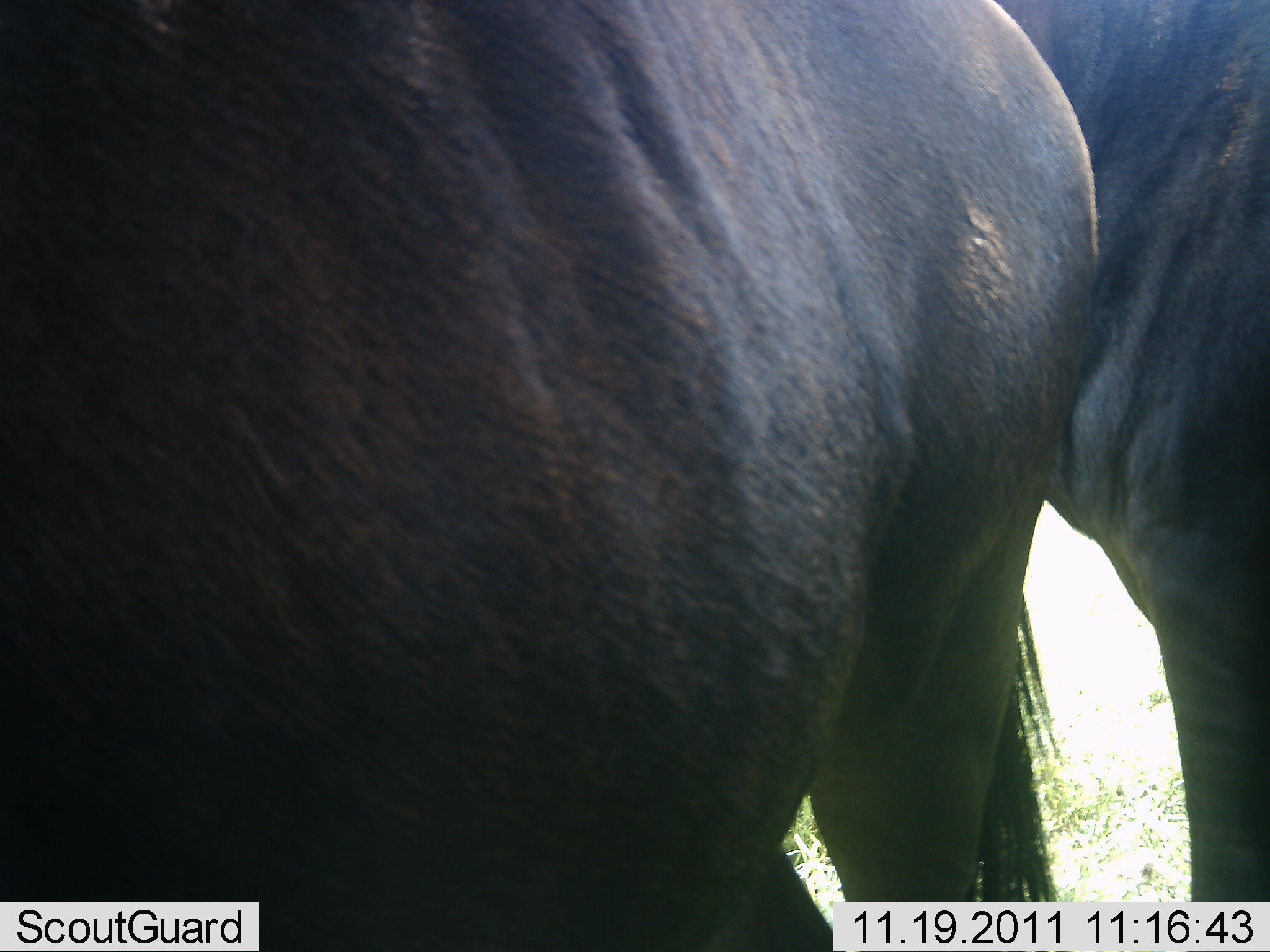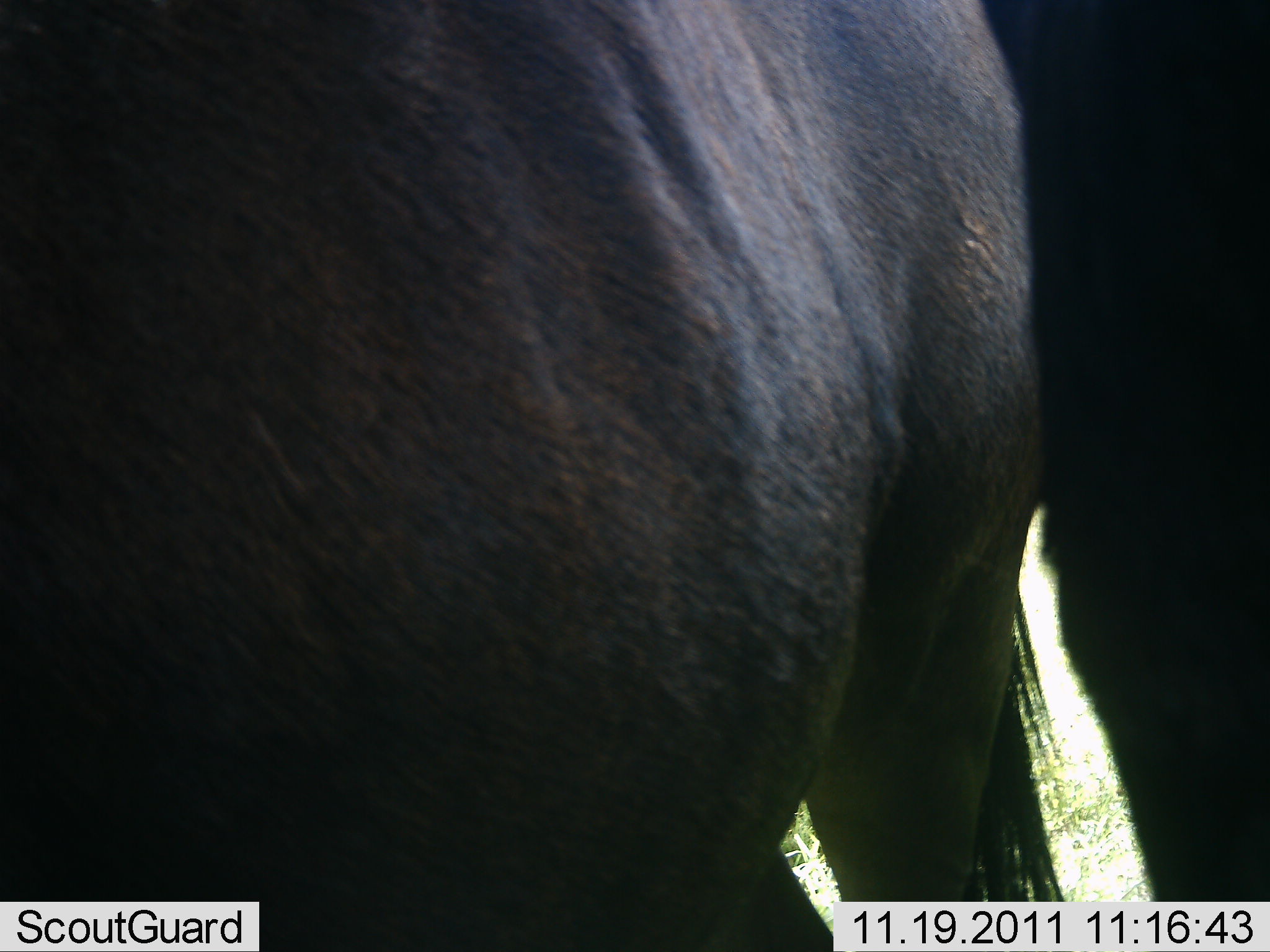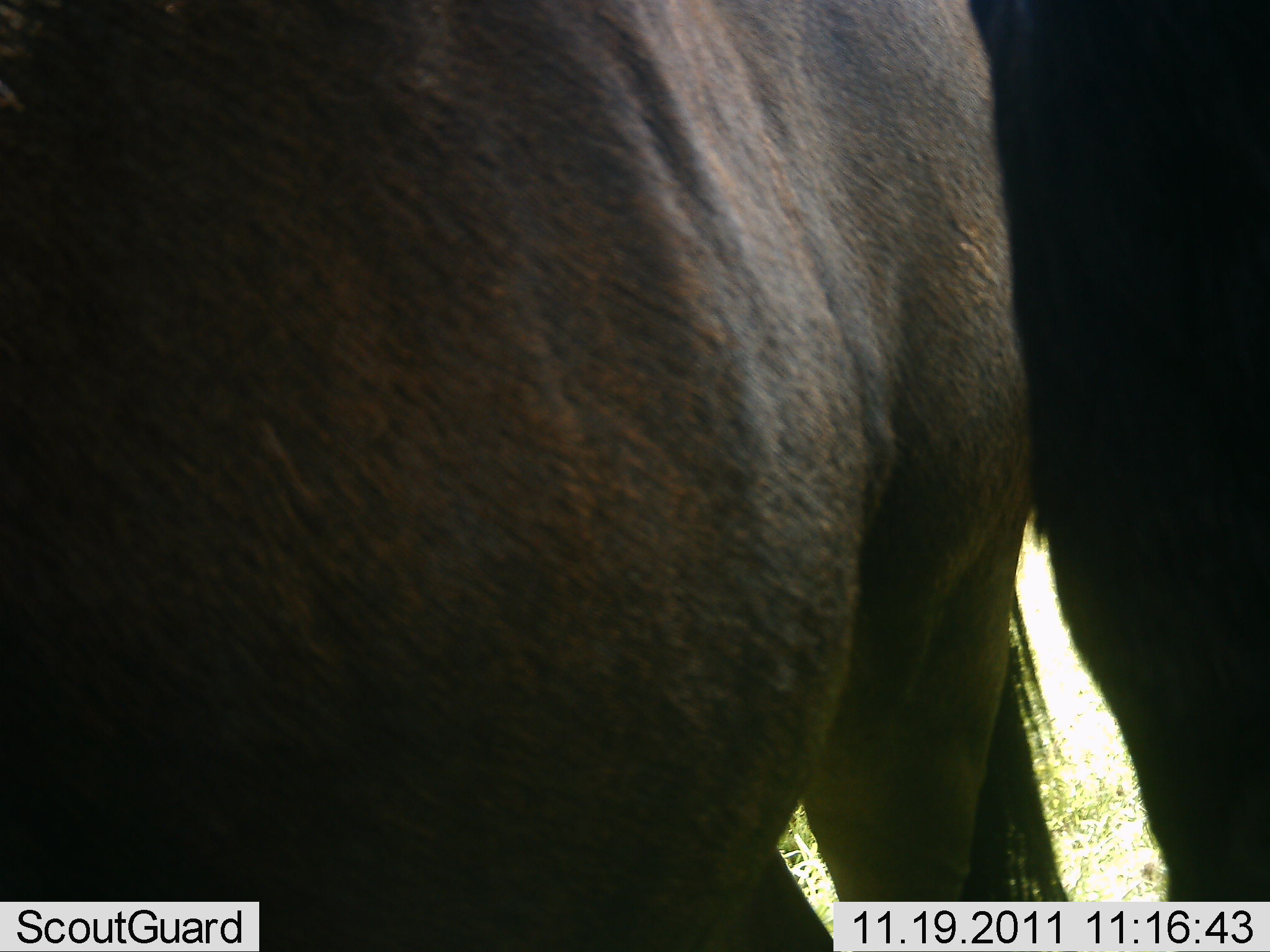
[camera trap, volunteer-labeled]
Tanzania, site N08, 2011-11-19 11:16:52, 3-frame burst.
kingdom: Animalia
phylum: Chordata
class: Mammalia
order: Artiodactyla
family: Bovidae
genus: Connochaetes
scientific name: Connochaetes taurinus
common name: blue wildebeest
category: wildebeest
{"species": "wildebeest (blue wildebeest) (Connochaetes taurinus)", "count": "2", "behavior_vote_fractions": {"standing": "80%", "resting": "20%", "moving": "10%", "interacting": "0%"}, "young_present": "0%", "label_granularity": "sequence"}